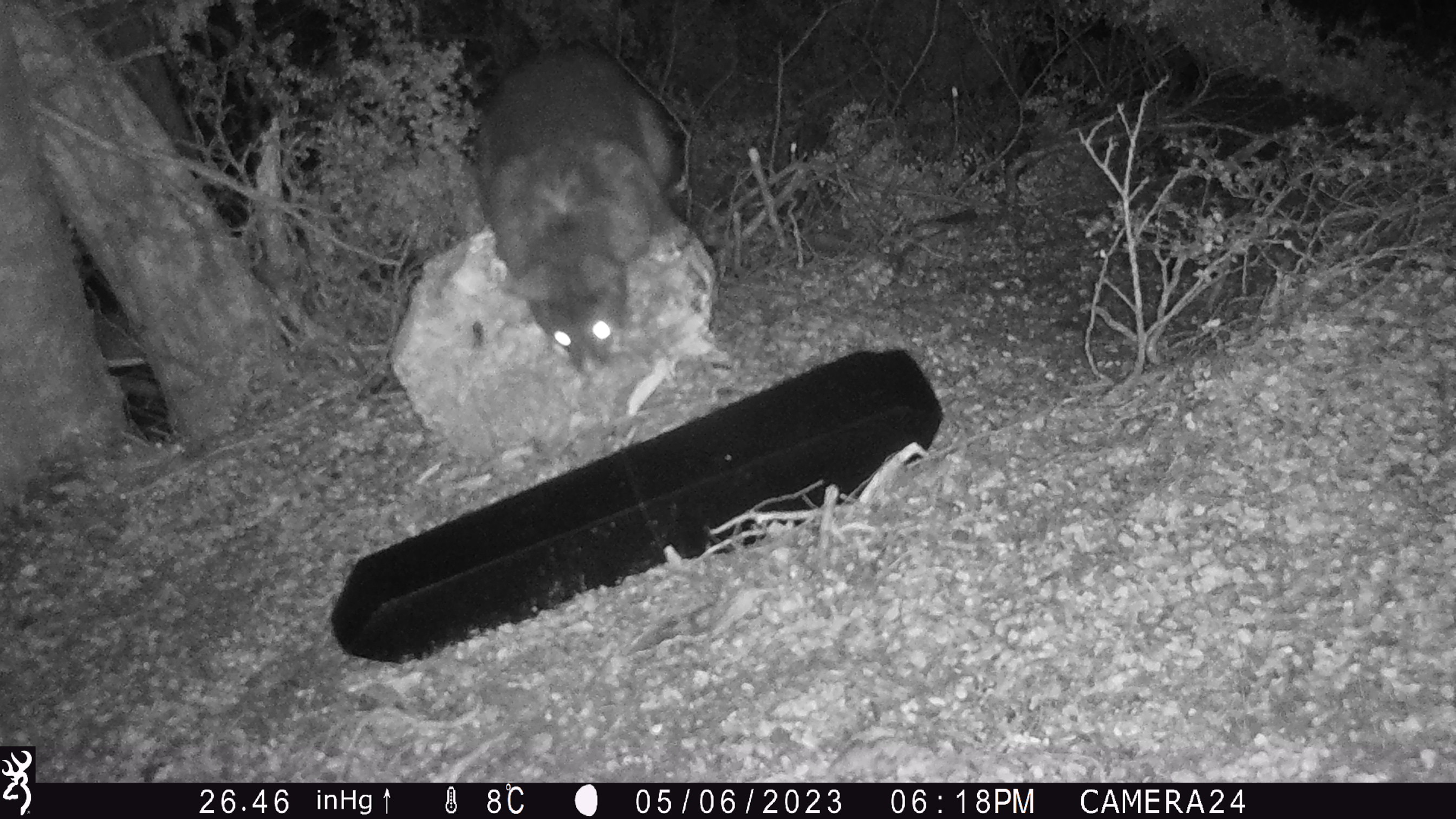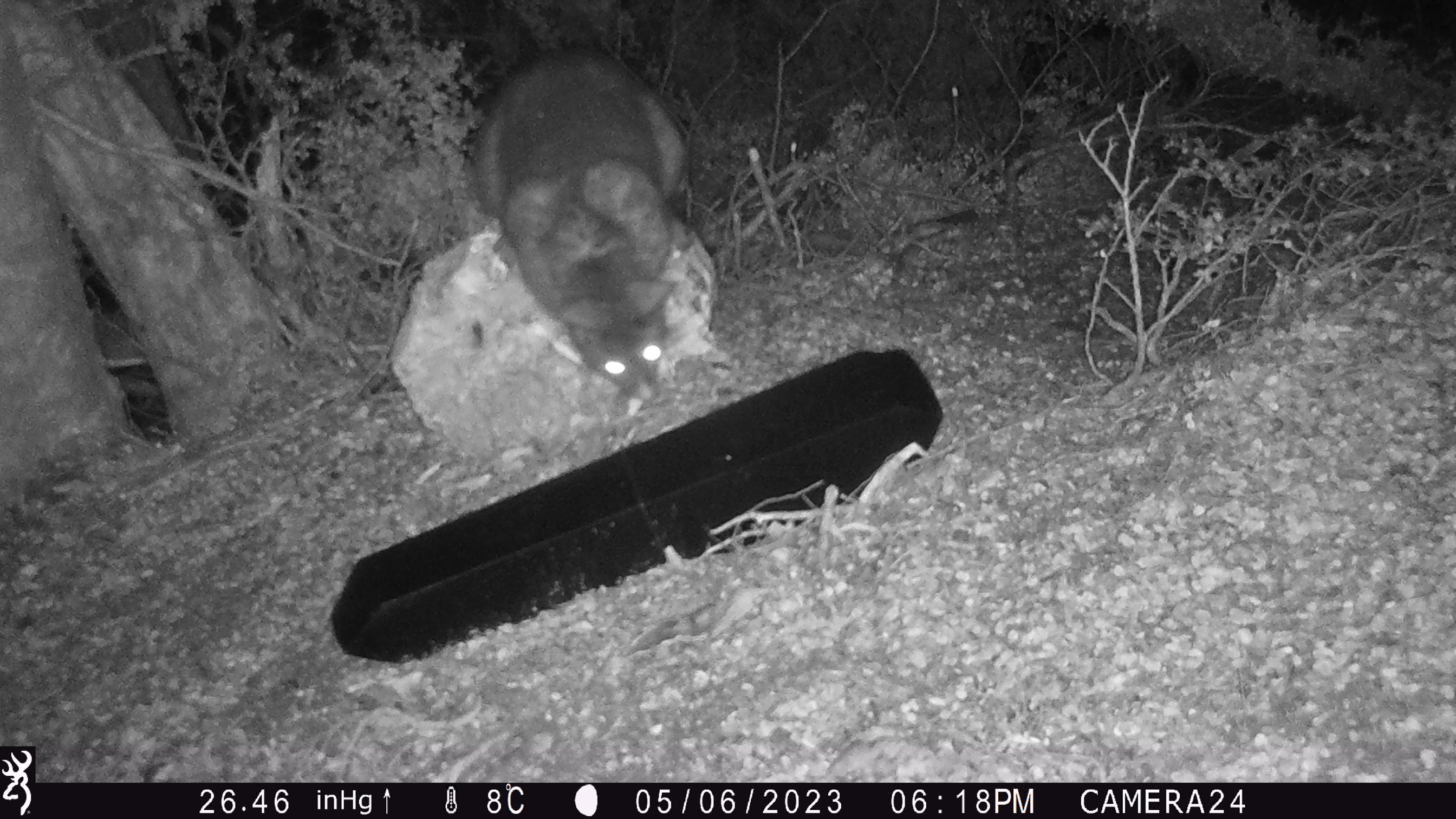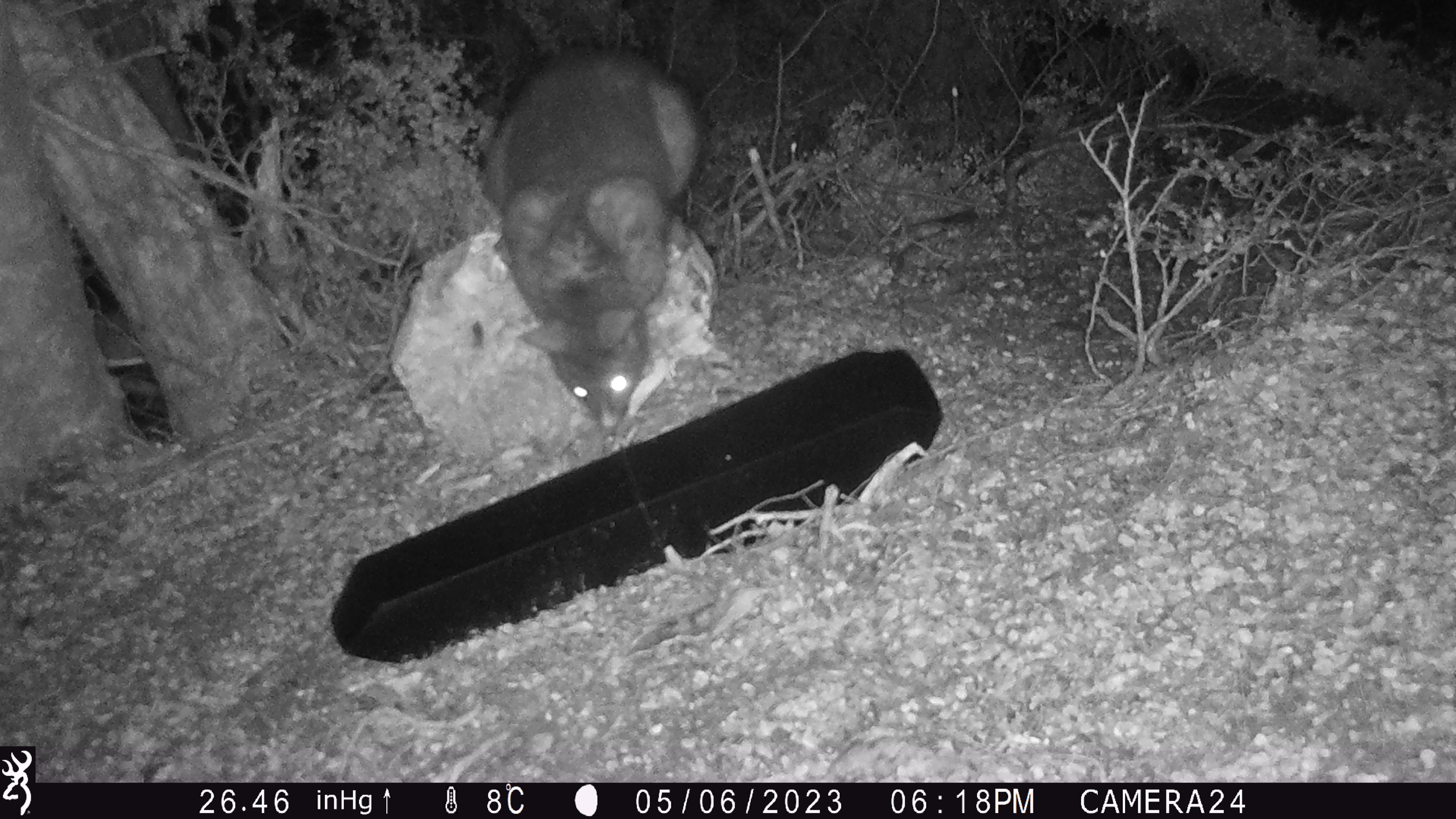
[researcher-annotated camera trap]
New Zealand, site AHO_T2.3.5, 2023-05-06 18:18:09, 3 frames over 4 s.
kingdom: Animalia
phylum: Chordata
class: Mammalia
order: Carnivora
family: Mustelidae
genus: Mustela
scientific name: Mustela erminea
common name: stoat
Stoat (Mustela erminea).